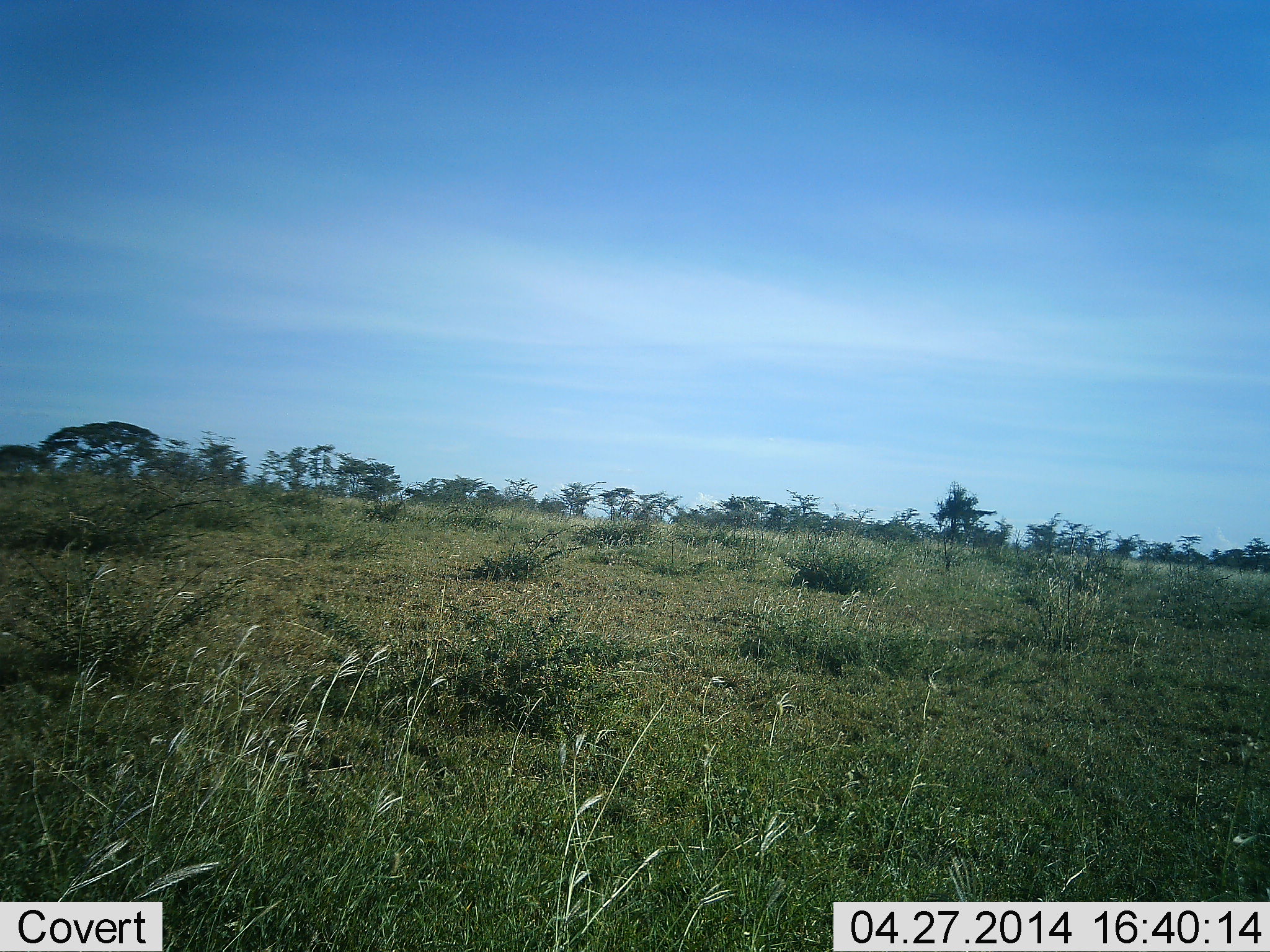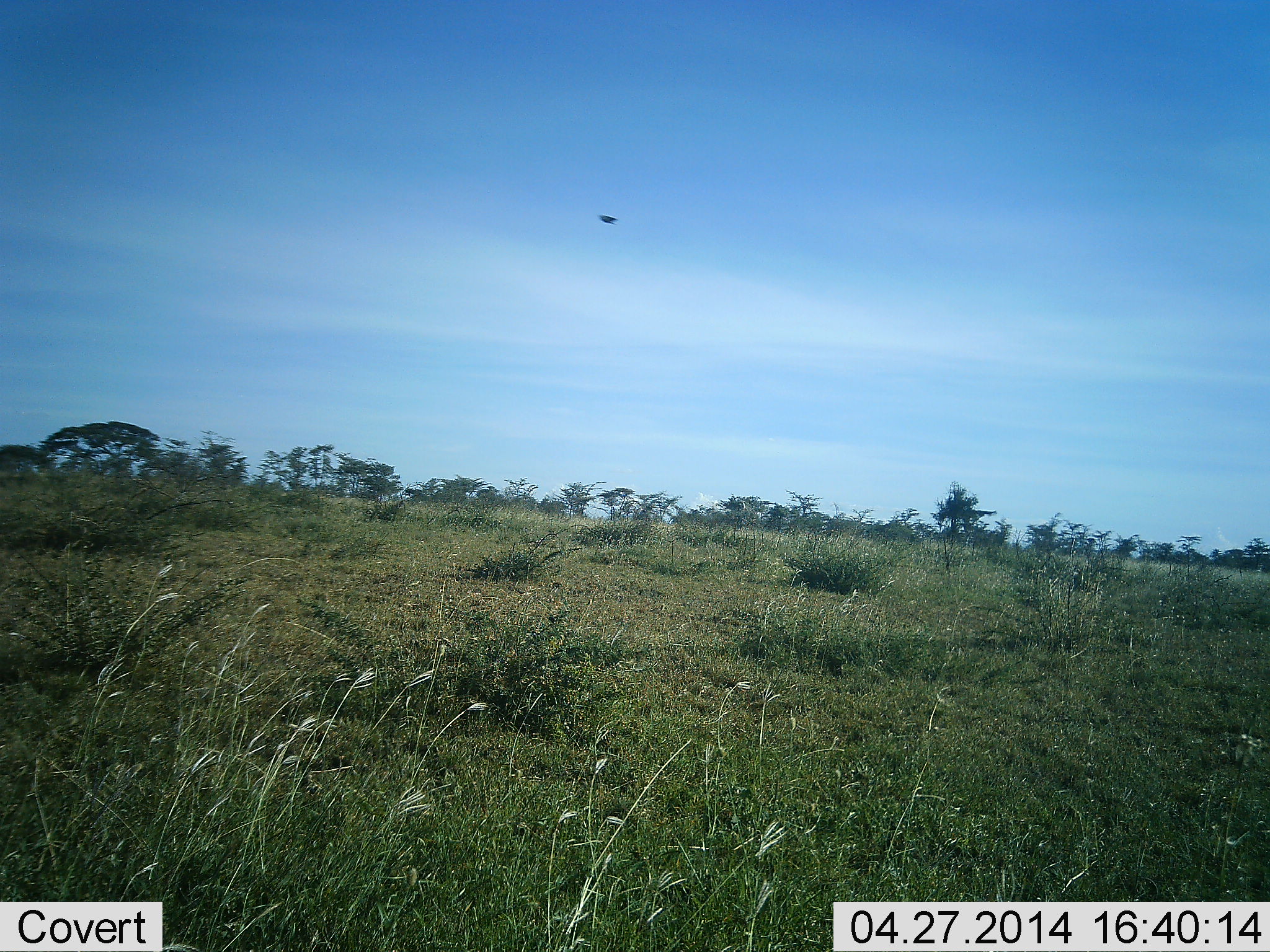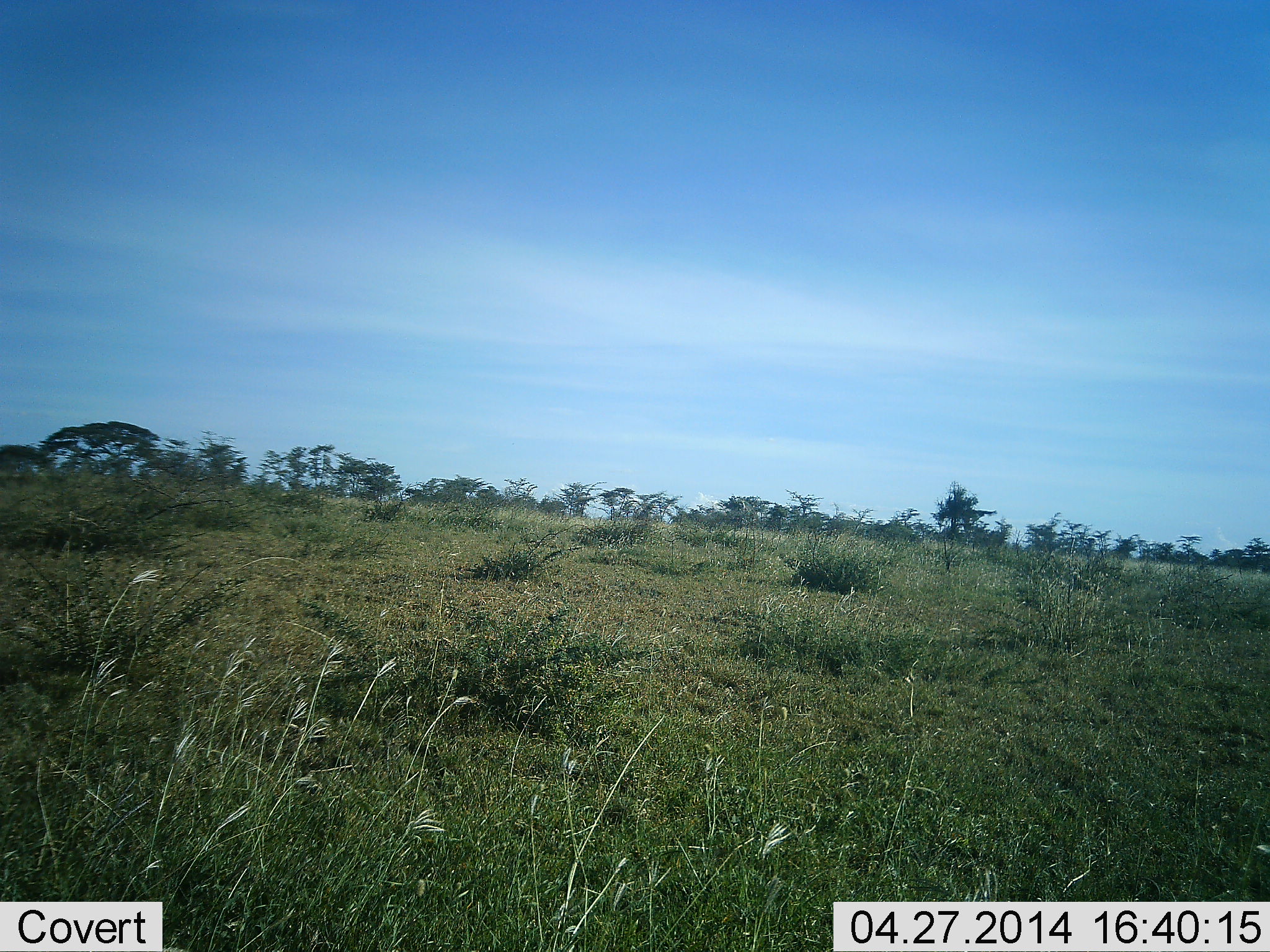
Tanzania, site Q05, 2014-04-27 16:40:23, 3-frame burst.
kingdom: Animalia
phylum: Chordata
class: Aves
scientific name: Aves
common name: bird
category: otherbird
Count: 1.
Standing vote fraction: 0%.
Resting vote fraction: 0%.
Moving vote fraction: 100%.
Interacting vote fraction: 0%.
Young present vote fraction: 0%.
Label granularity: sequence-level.